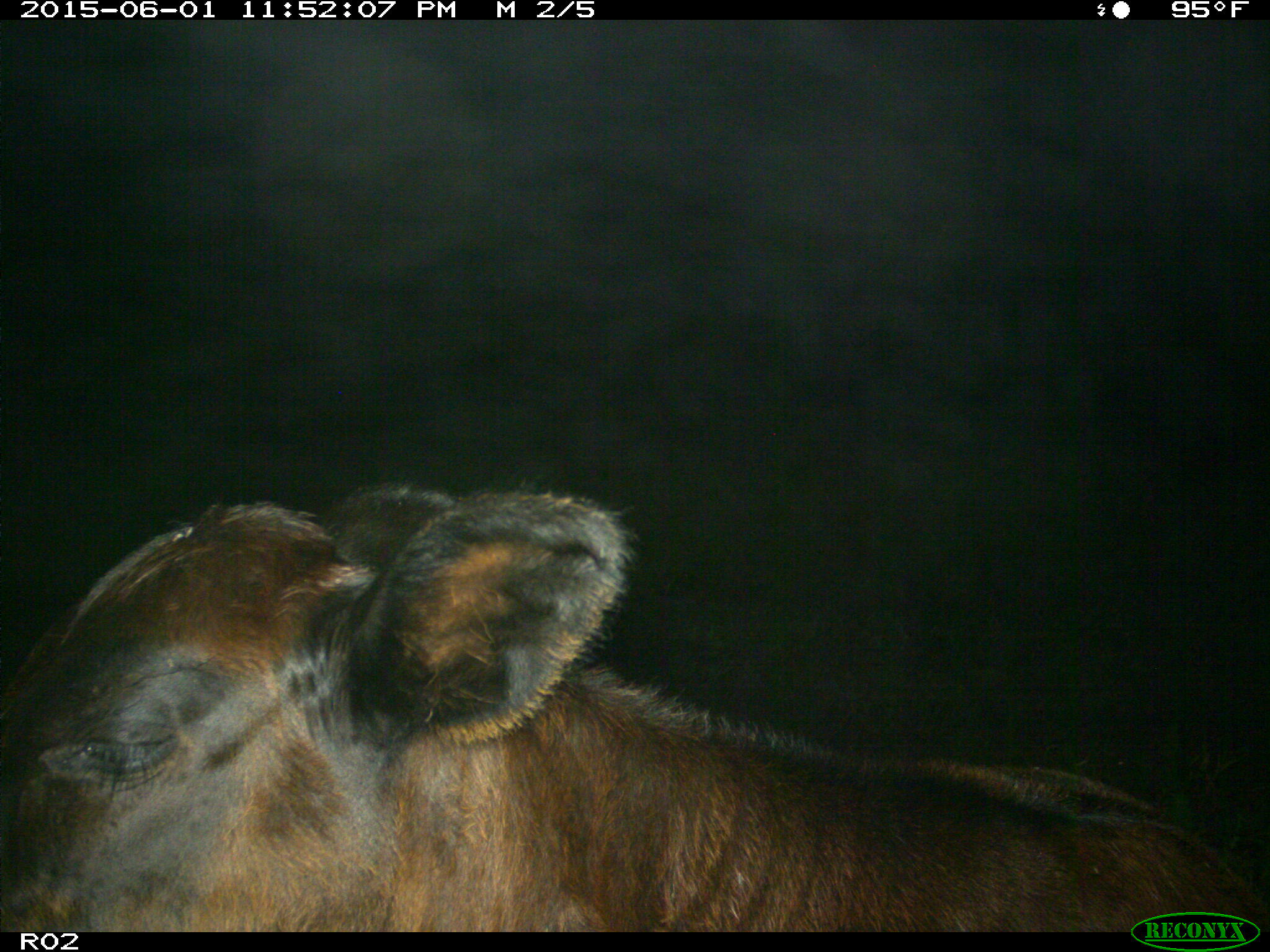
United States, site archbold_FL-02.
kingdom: Animalia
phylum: Chordata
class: Mammalia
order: Artiodactyla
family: Bovidae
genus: Bos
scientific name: Bos taurus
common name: domestic cow